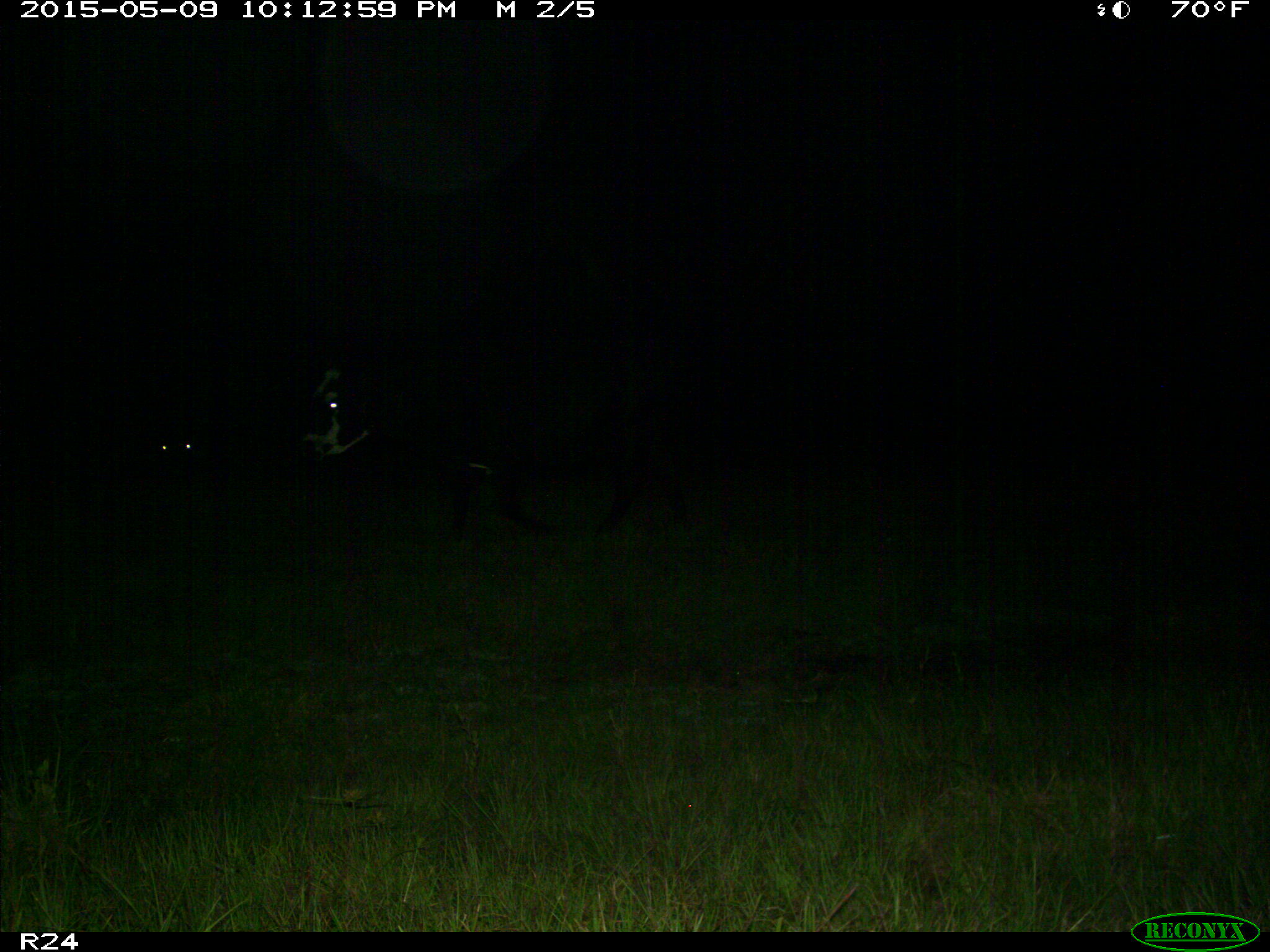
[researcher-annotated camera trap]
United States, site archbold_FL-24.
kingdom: Animalia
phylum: Chordata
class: Mammalia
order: Artiodactyla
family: Bovidae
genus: Bos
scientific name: Bos taurus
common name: domestic cow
Bos taurus (domestic cow).